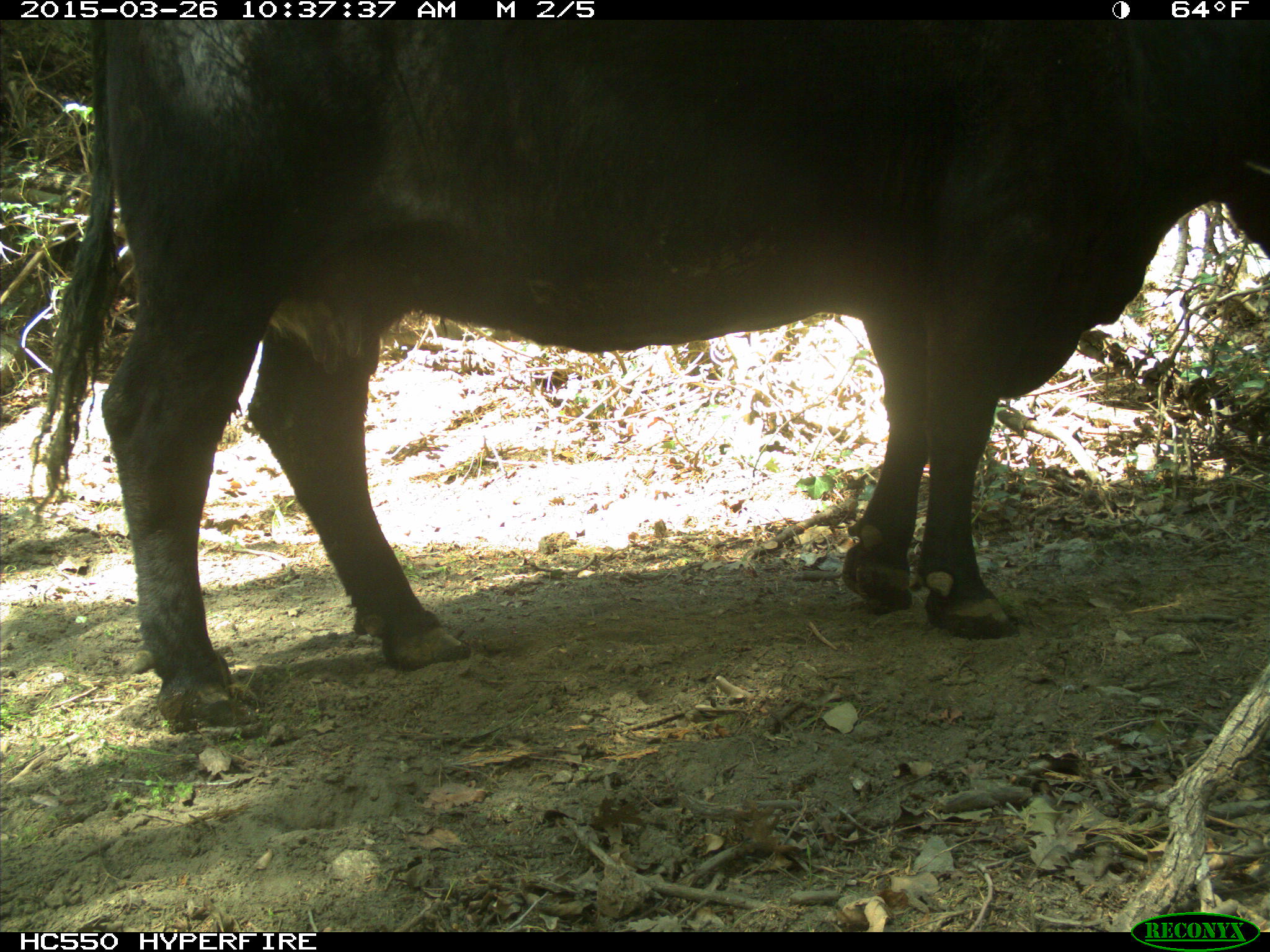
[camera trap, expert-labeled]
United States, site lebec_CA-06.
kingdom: Animalia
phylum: Chordata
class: Mammalia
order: Artiodactyla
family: Bovidae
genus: Bos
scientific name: Bos taurus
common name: domestic cow